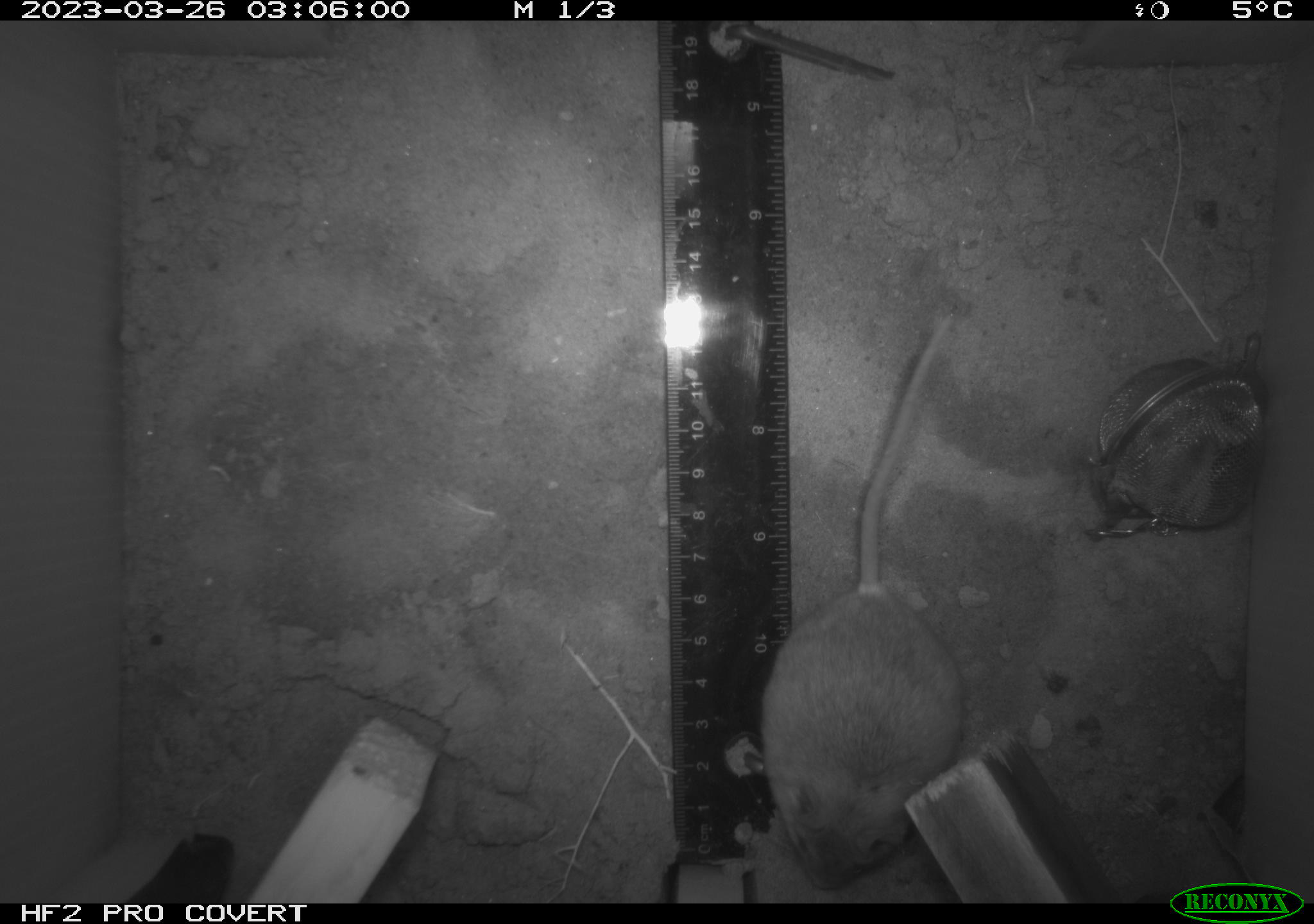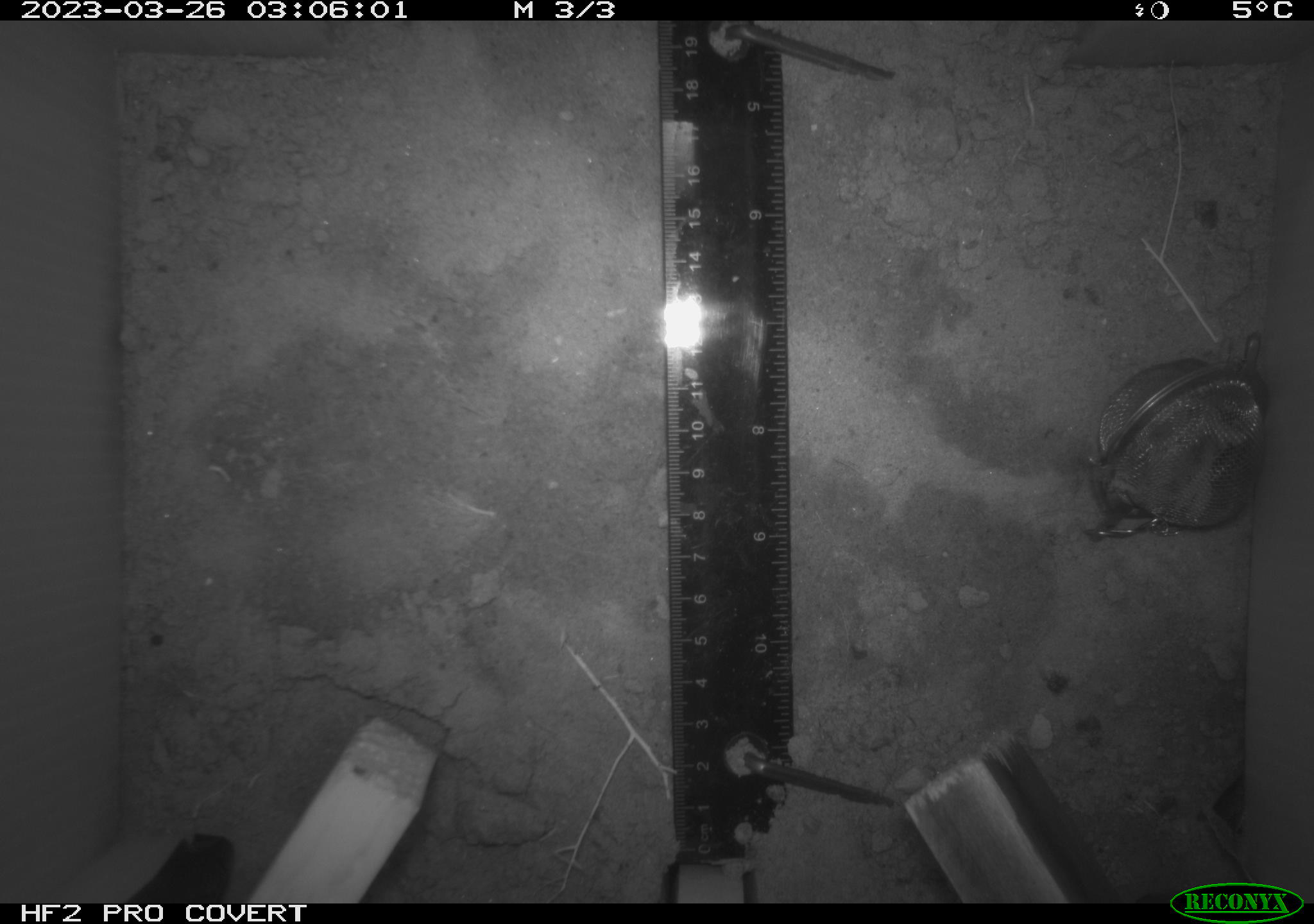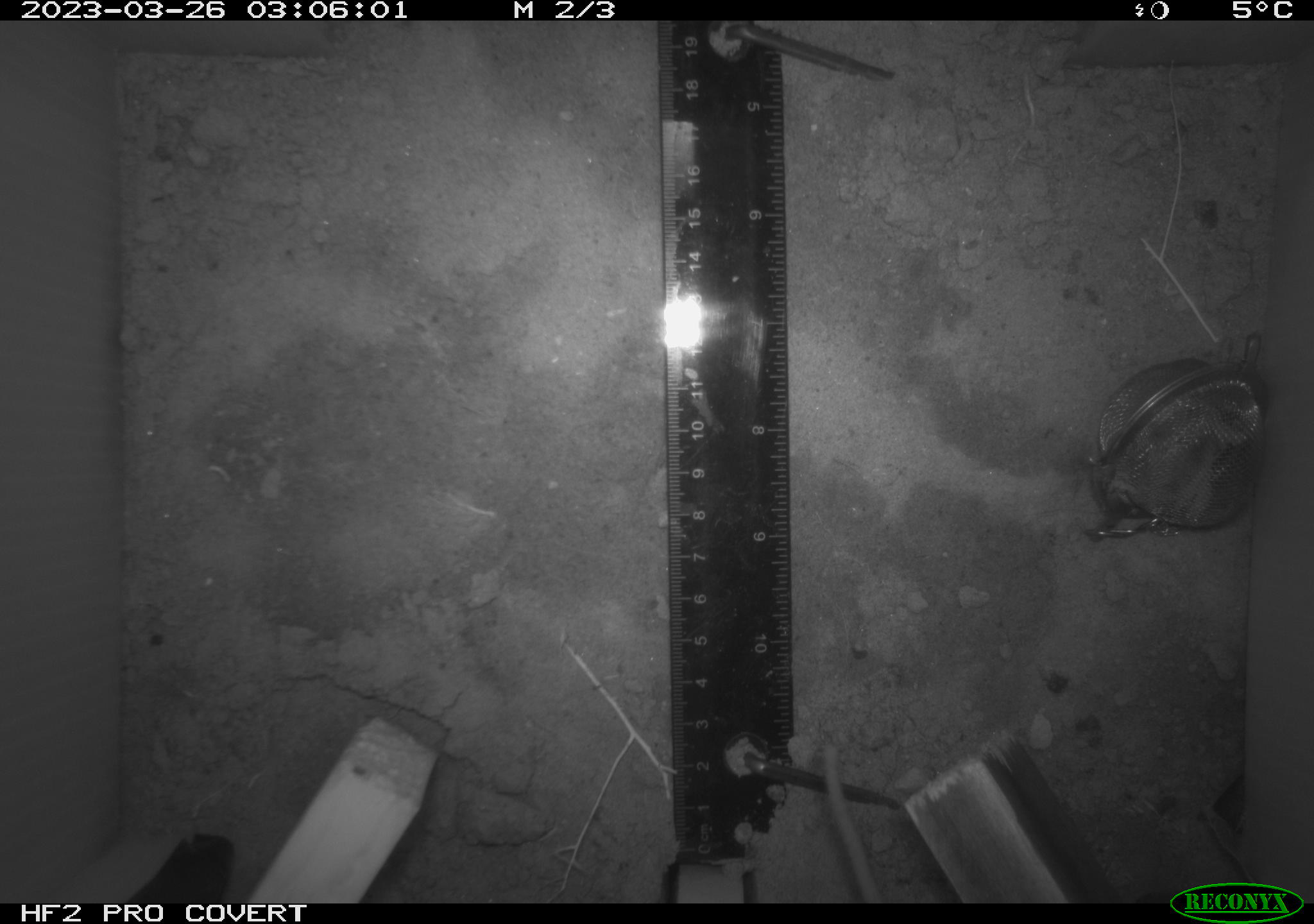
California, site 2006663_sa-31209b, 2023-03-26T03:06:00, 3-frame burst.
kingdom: Animalia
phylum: Chordata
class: Mammalia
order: Rodentia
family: Cricetidae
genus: Peromyscus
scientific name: Peromyscus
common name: deer mice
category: peromyscus species